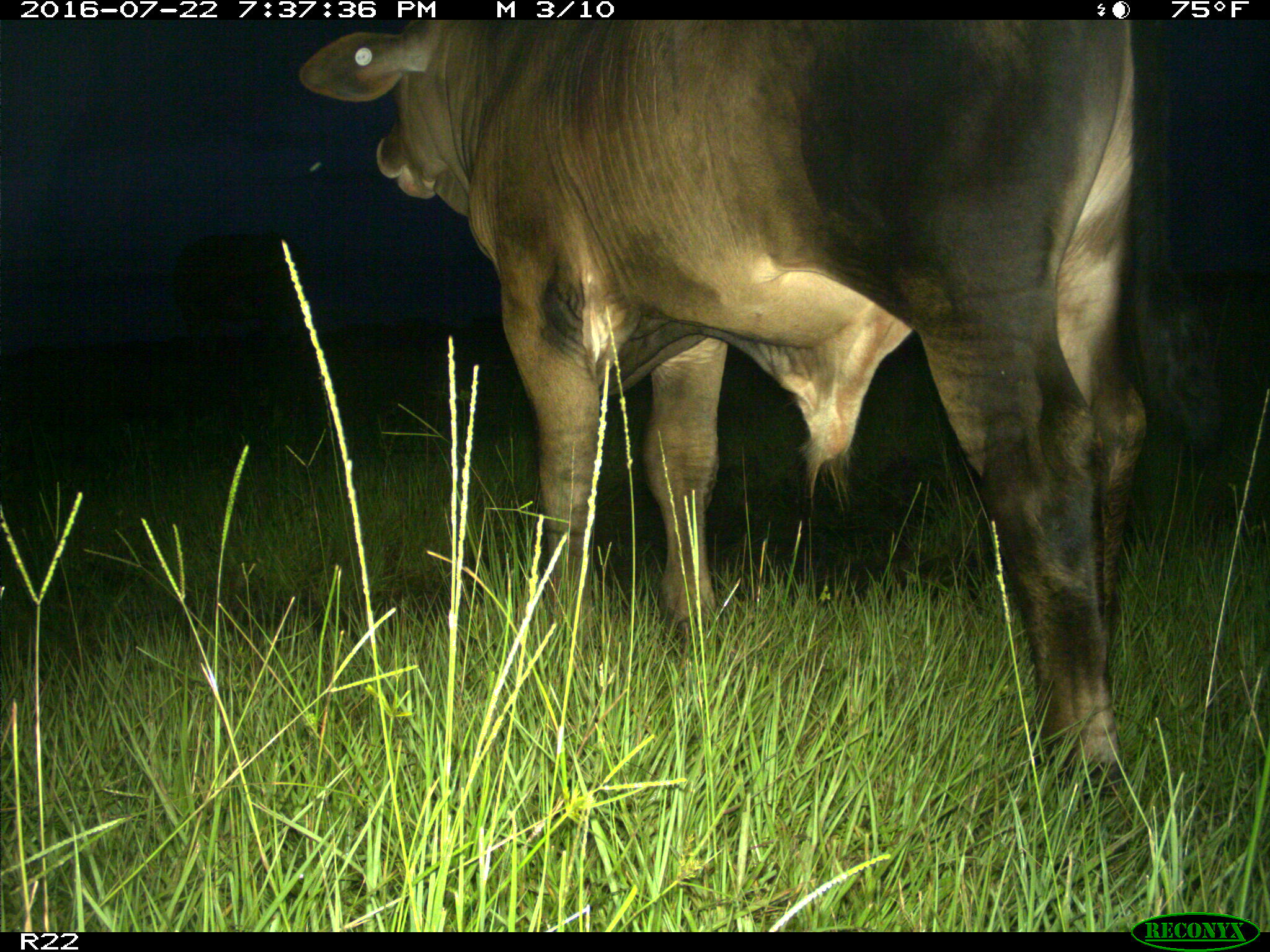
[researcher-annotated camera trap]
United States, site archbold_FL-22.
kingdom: Animalia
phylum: Chordata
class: Mammalia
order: Artiodactyla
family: Bovidae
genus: Bos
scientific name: Bos taurus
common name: domestic cow